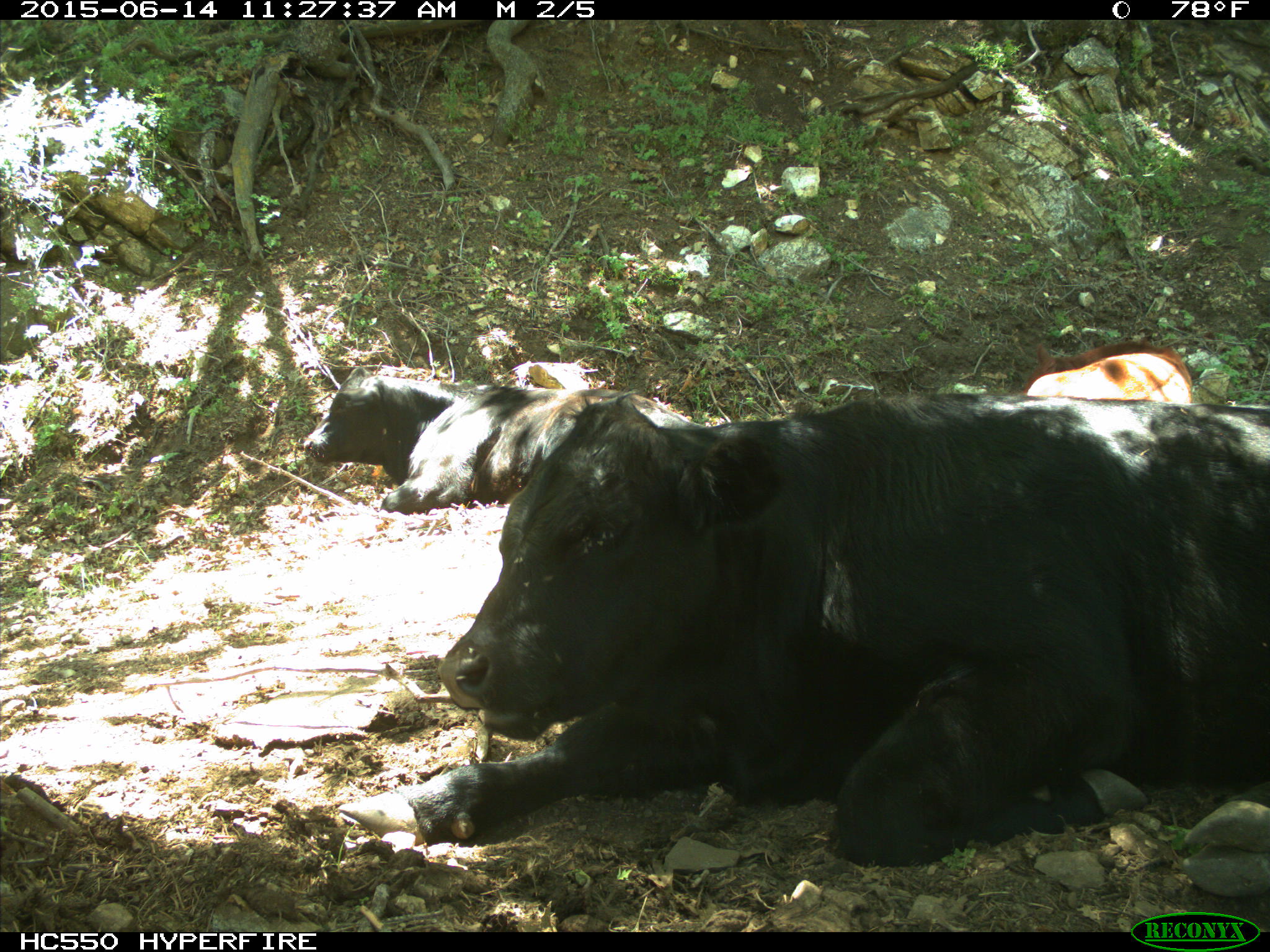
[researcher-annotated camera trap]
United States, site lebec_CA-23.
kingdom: Animalia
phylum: Chordata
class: Mammalia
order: Artiodactyla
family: Bovidae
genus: Bos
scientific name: Bos taurus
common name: domestic cow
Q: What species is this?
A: Bos taurus (domestic cow).